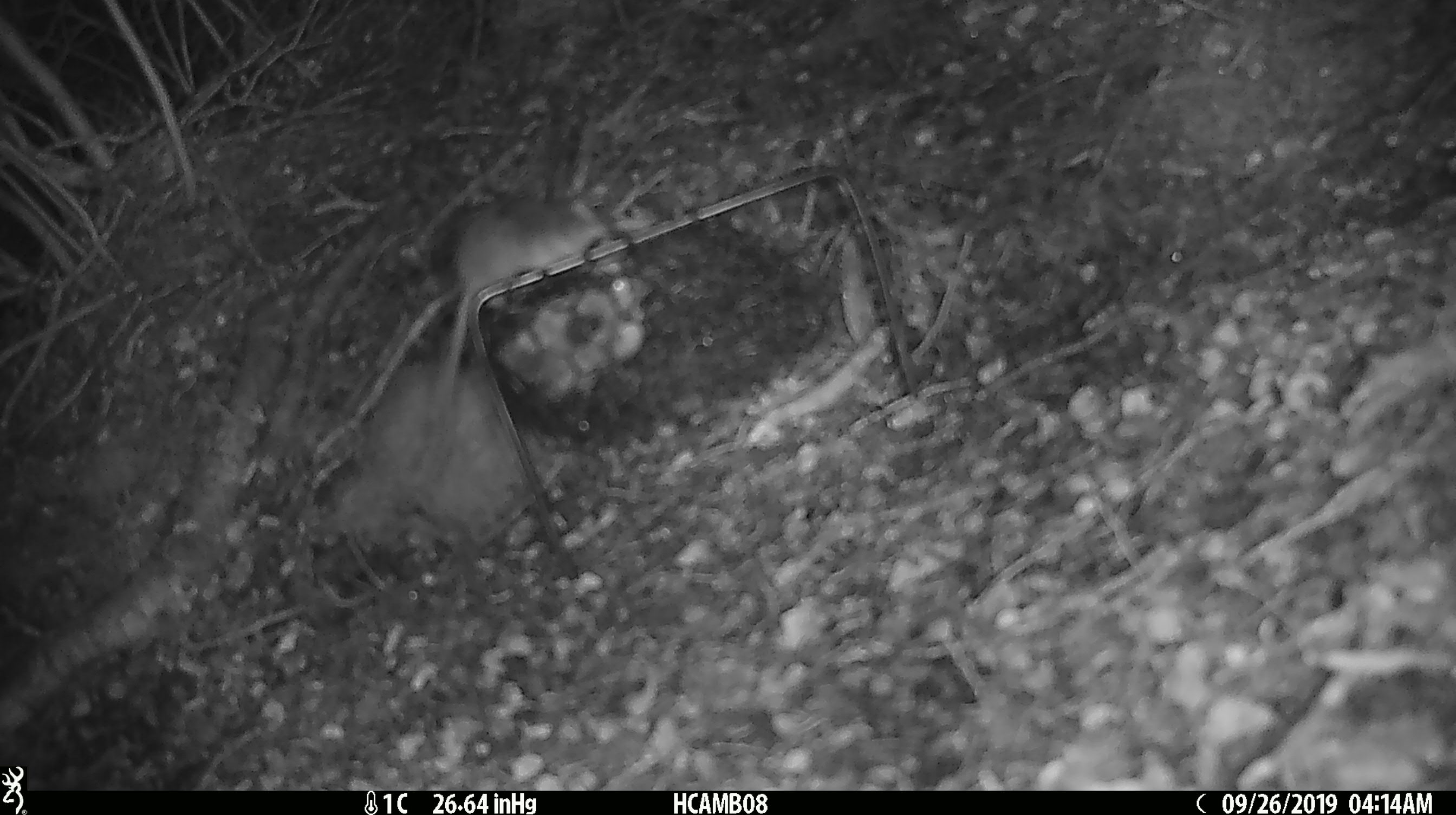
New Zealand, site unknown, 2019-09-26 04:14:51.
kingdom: Animalia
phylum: Chordata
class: Mammalia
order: Rodentia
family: Muridae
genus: Mus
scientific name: Mus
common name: mouse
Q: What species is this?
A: Mouse (Mus).